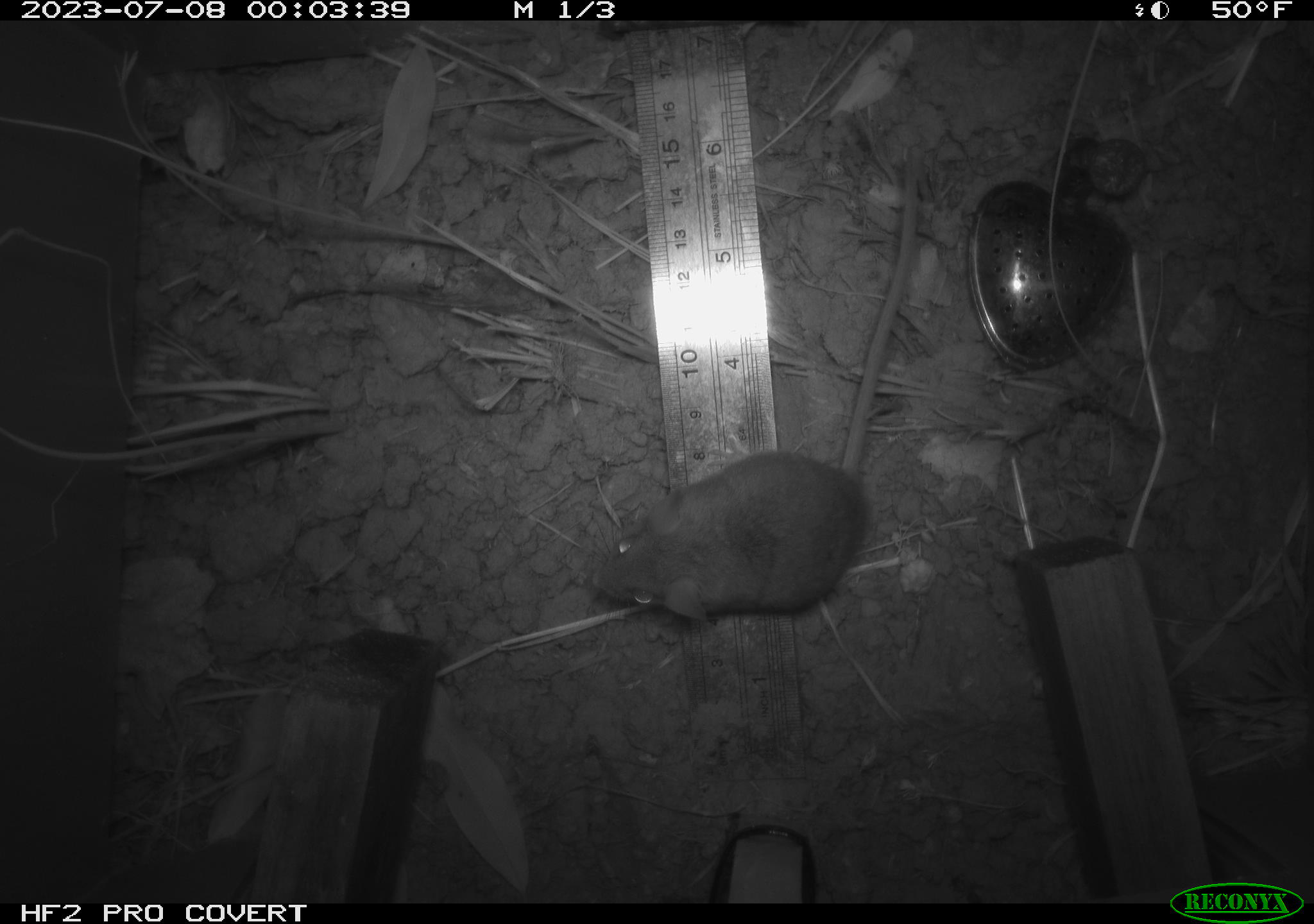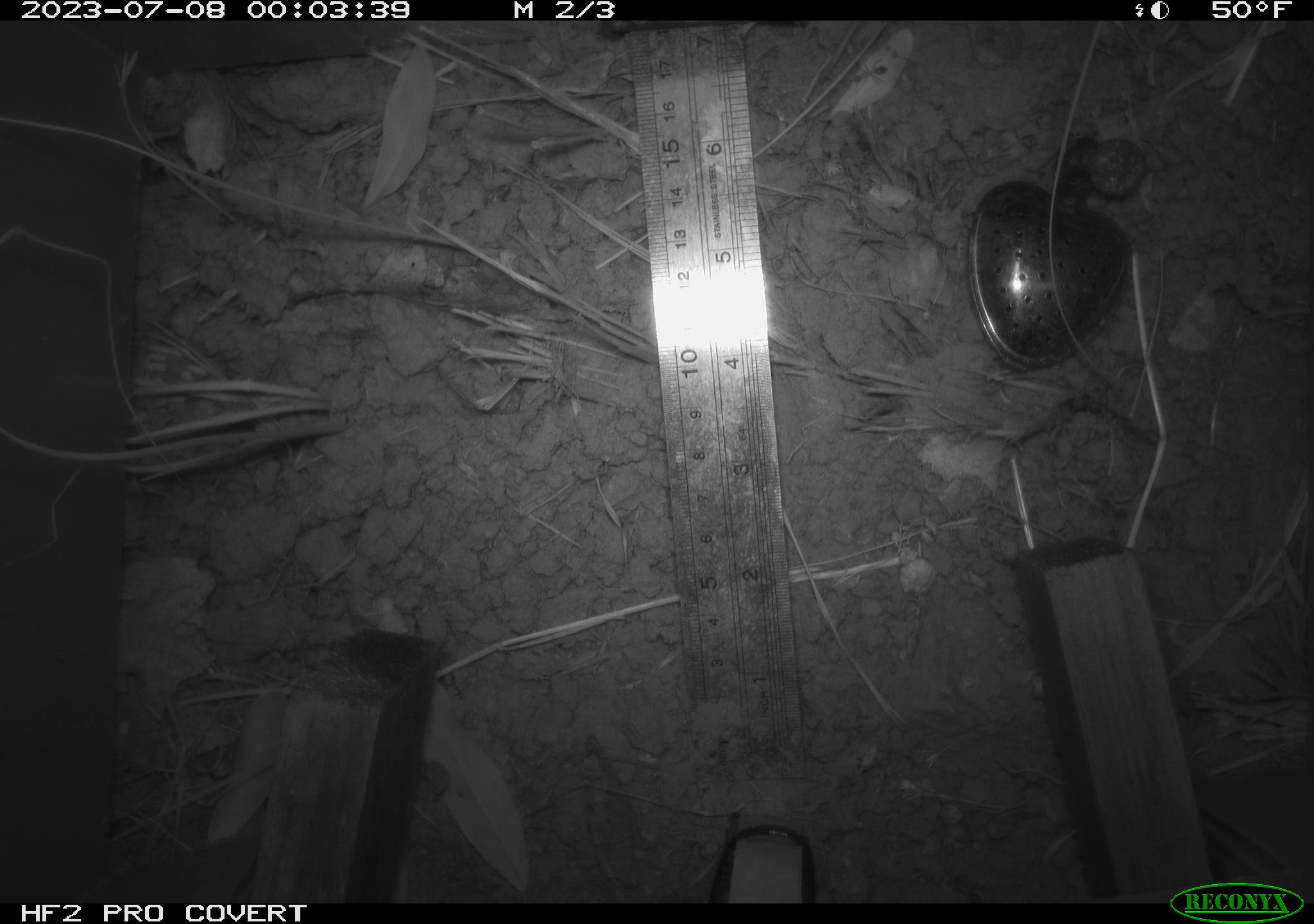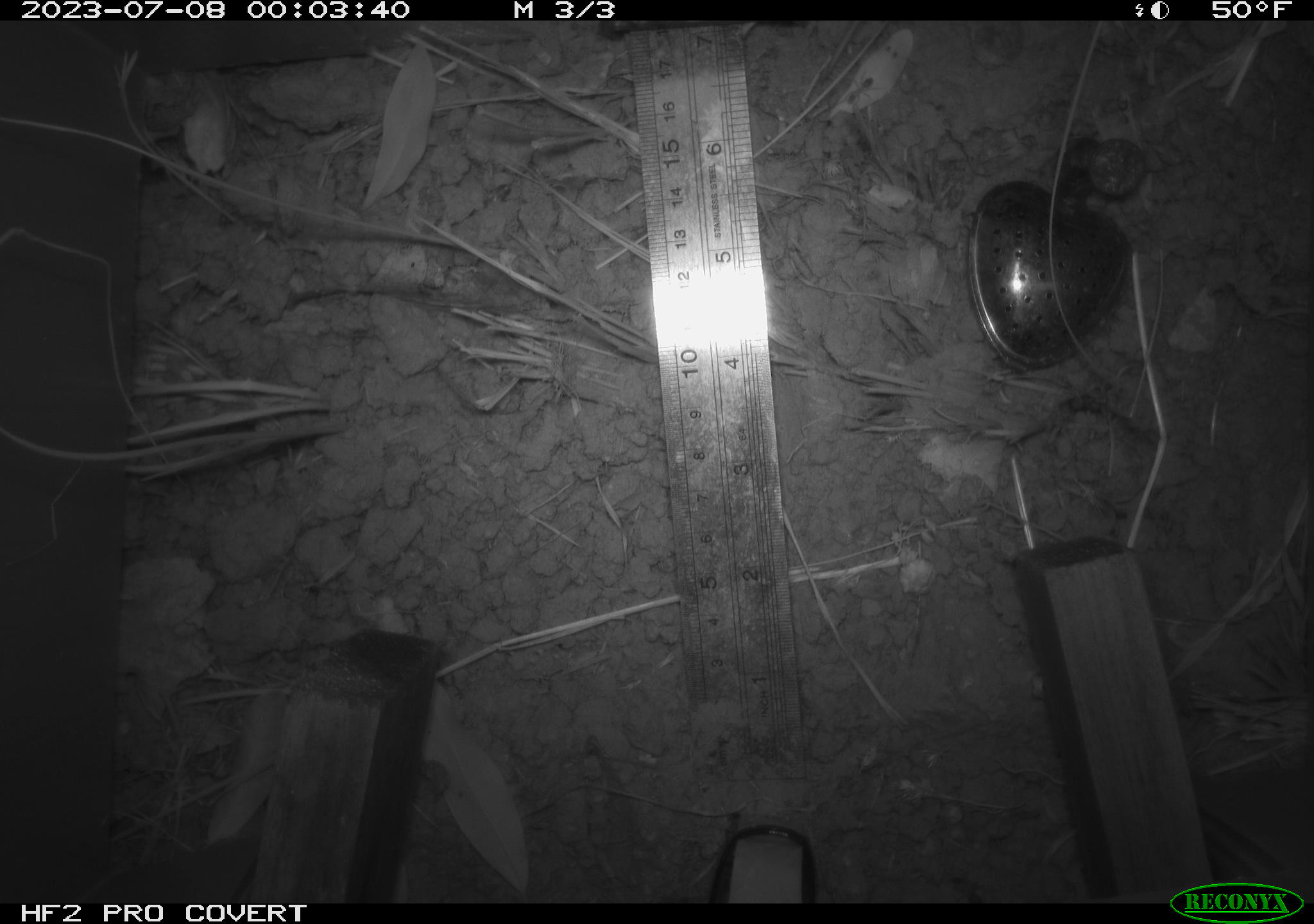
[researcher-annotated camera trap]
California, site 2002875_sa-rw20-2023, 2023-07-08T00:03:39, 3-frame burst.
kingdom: Animalia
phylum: Chordata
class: Mammalia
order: Rodentia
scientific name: Rodentia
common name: mouse species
Mouse species (Rodentia).